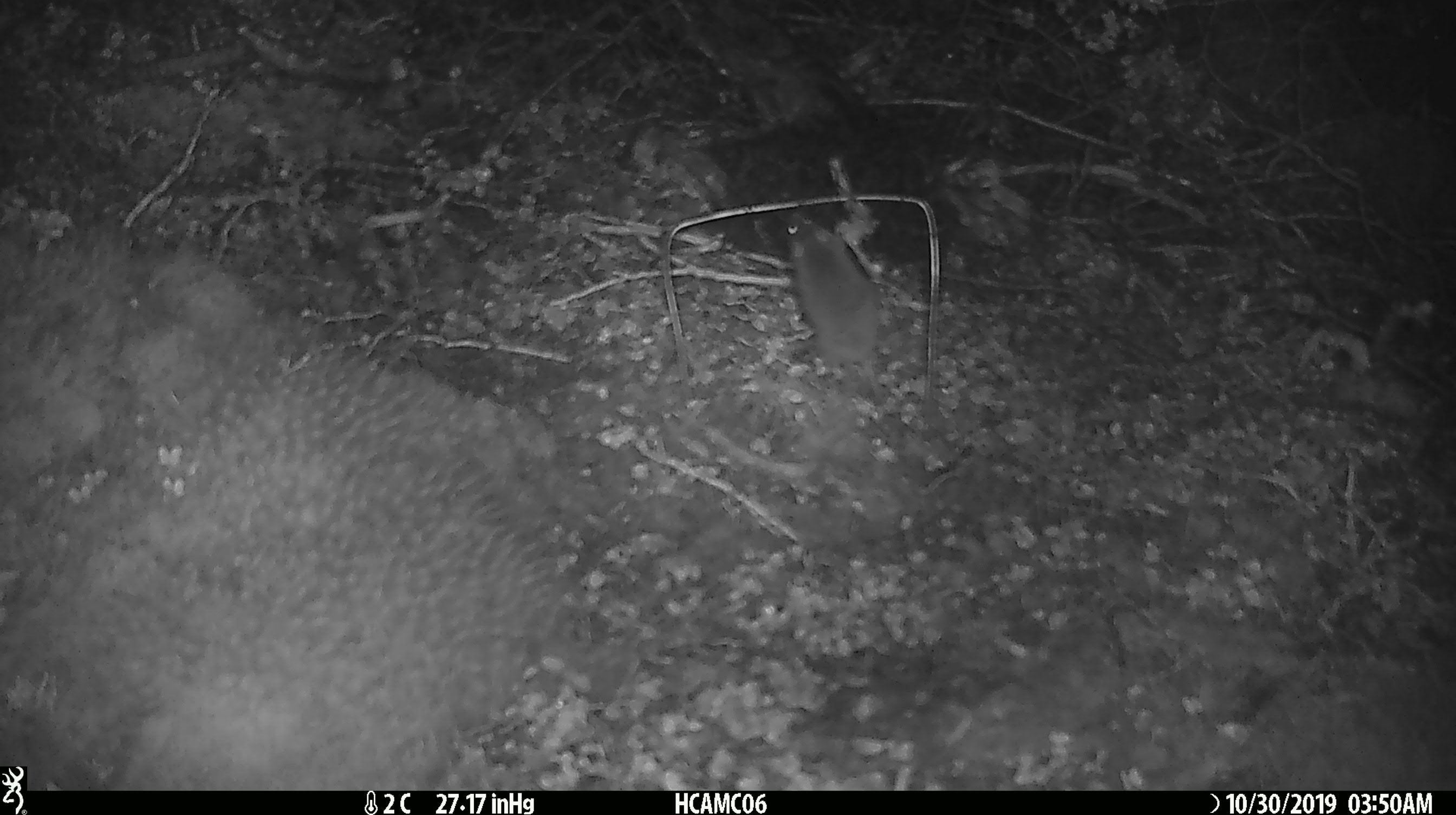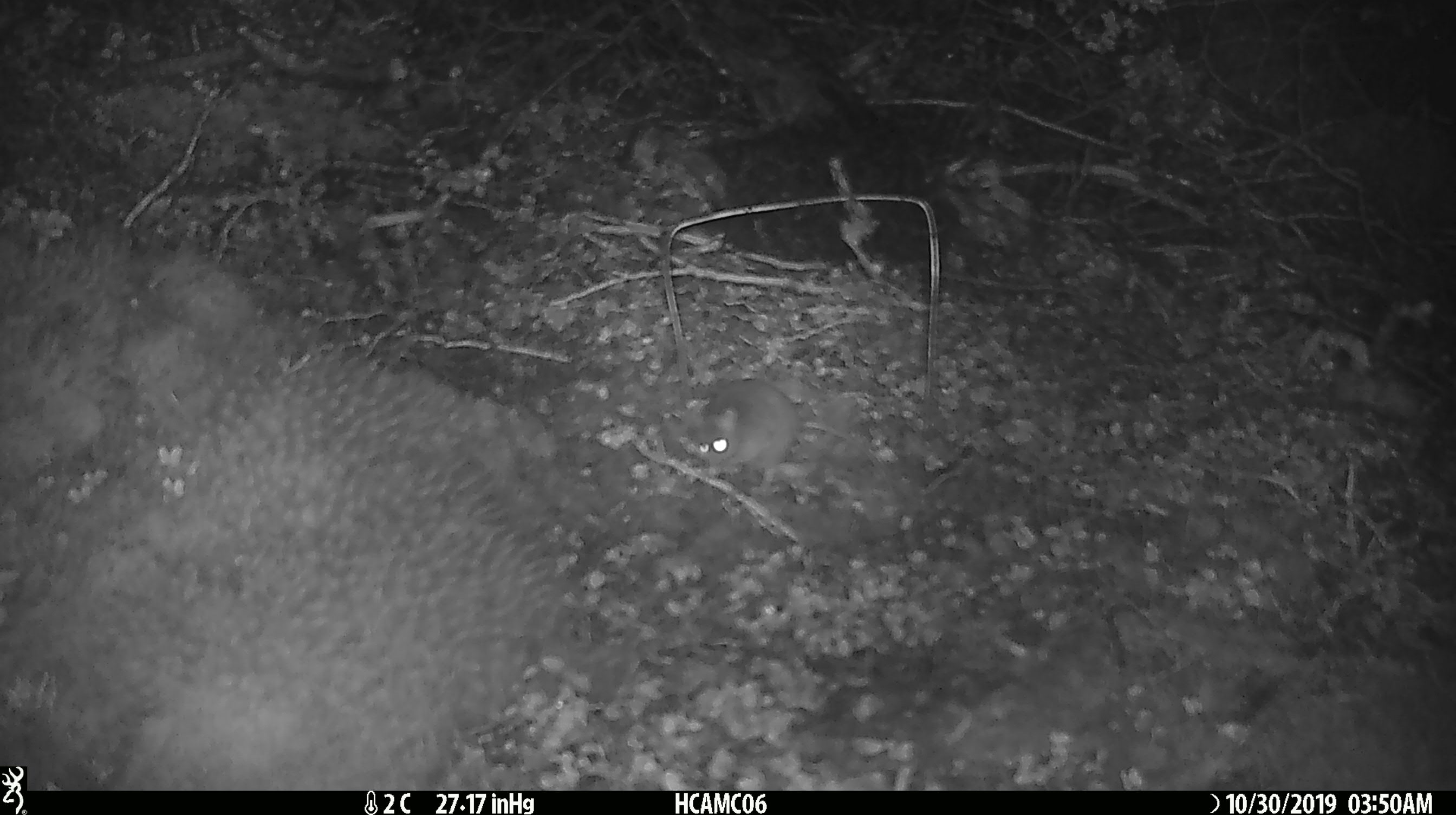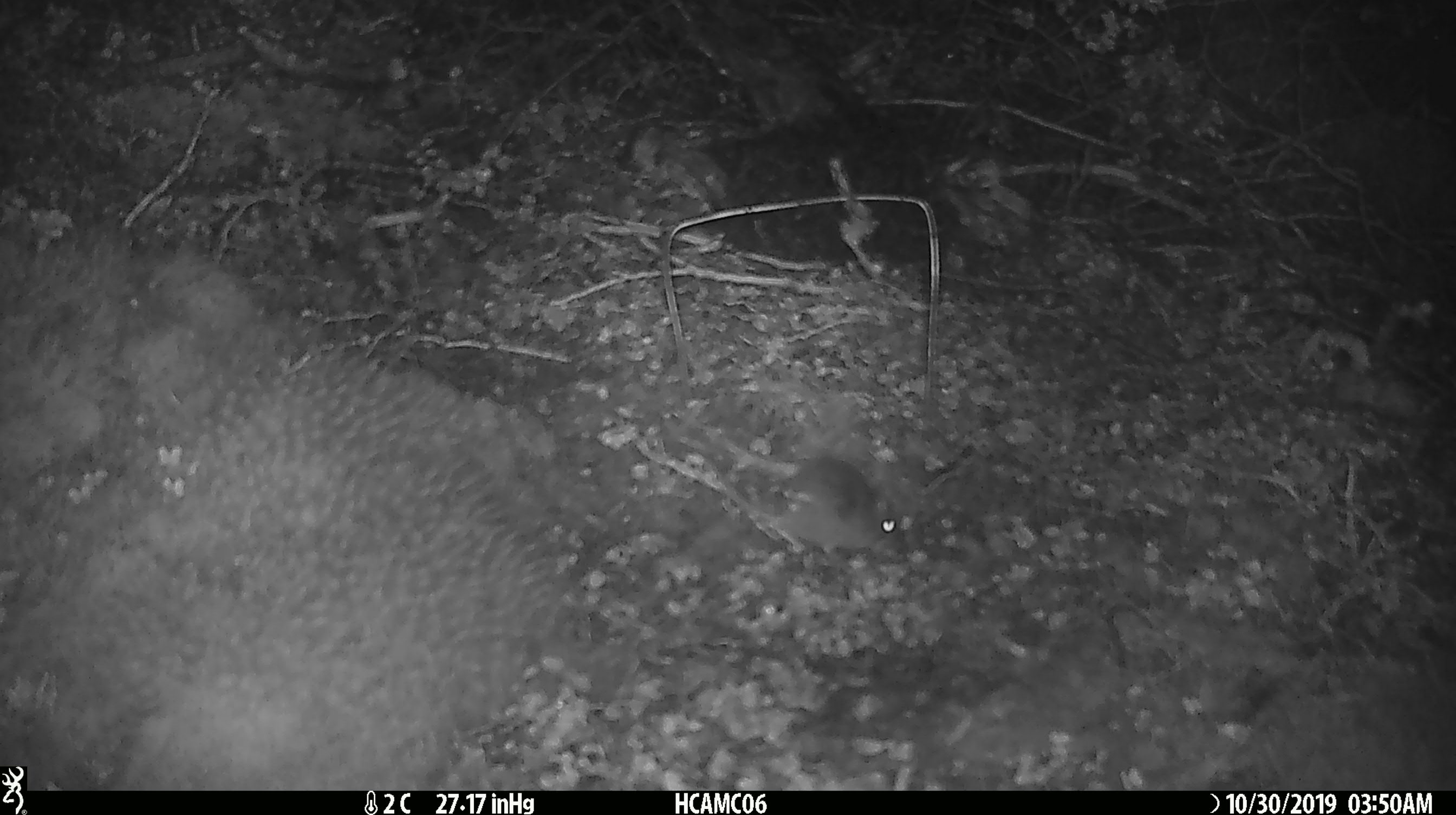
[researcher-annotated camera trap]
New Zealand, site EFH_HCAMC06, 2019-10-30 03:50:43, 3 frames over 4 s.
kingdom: Animalia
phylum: Chordata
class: Mammalia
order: Rodentia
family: Muridae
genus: Mus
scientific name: Mus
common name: mouse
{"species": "mouse (Mus)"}